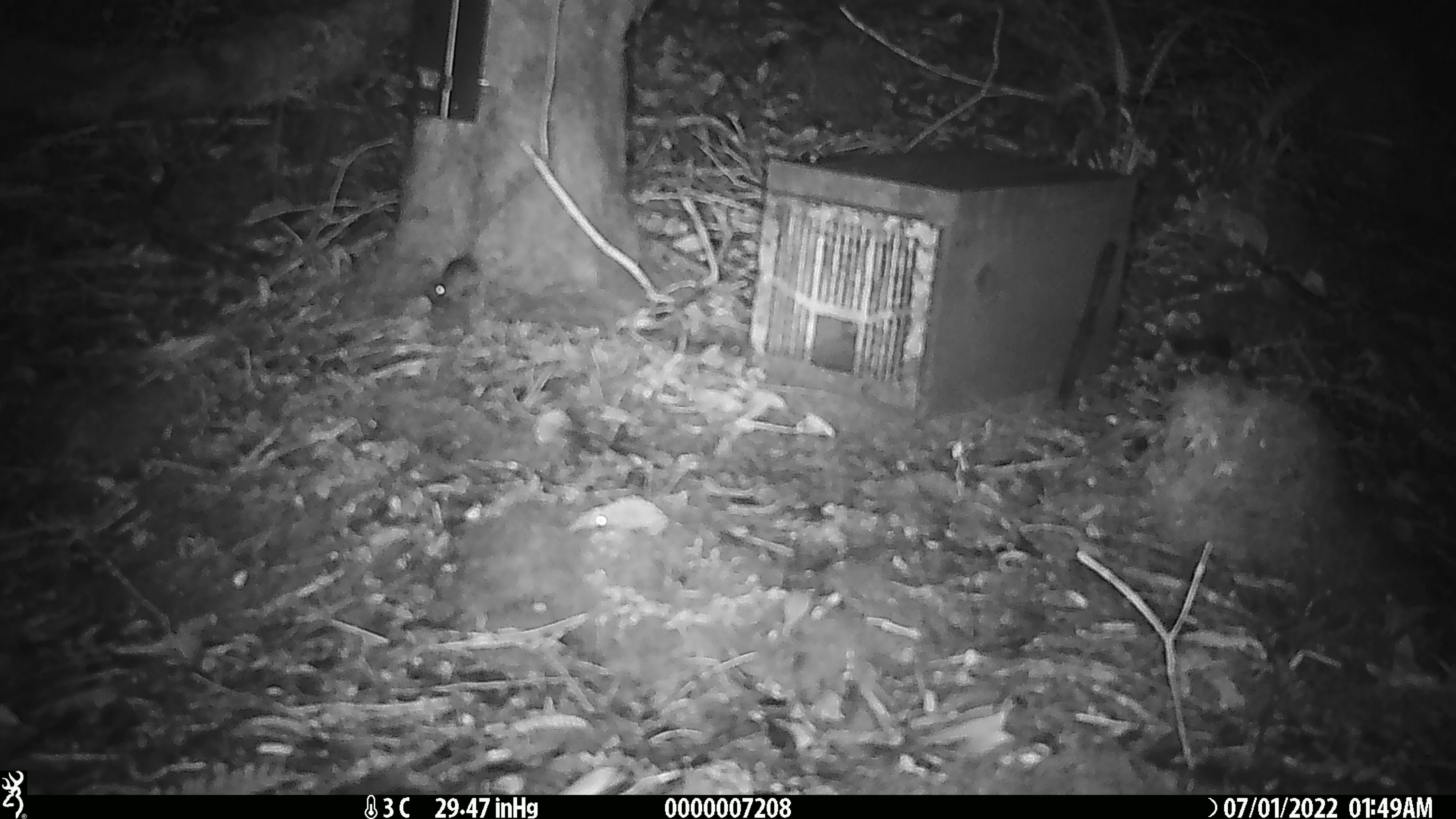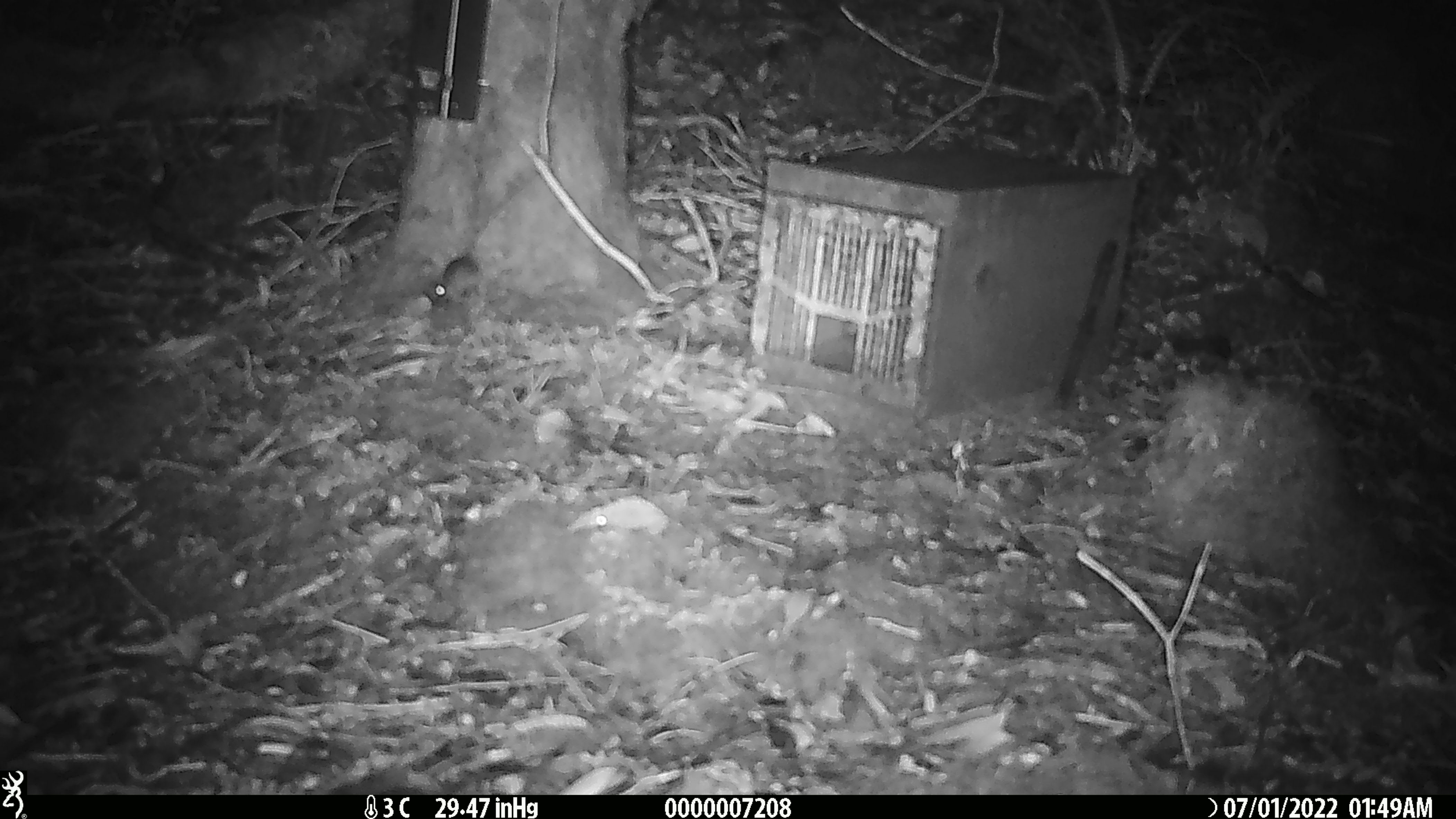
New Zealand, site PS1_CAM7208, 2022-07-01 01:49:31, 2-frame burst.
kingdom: Animalia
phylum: Chordata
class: Mammalia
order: Rodentia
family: Muridae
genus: Mus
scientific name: Mus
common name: mouse